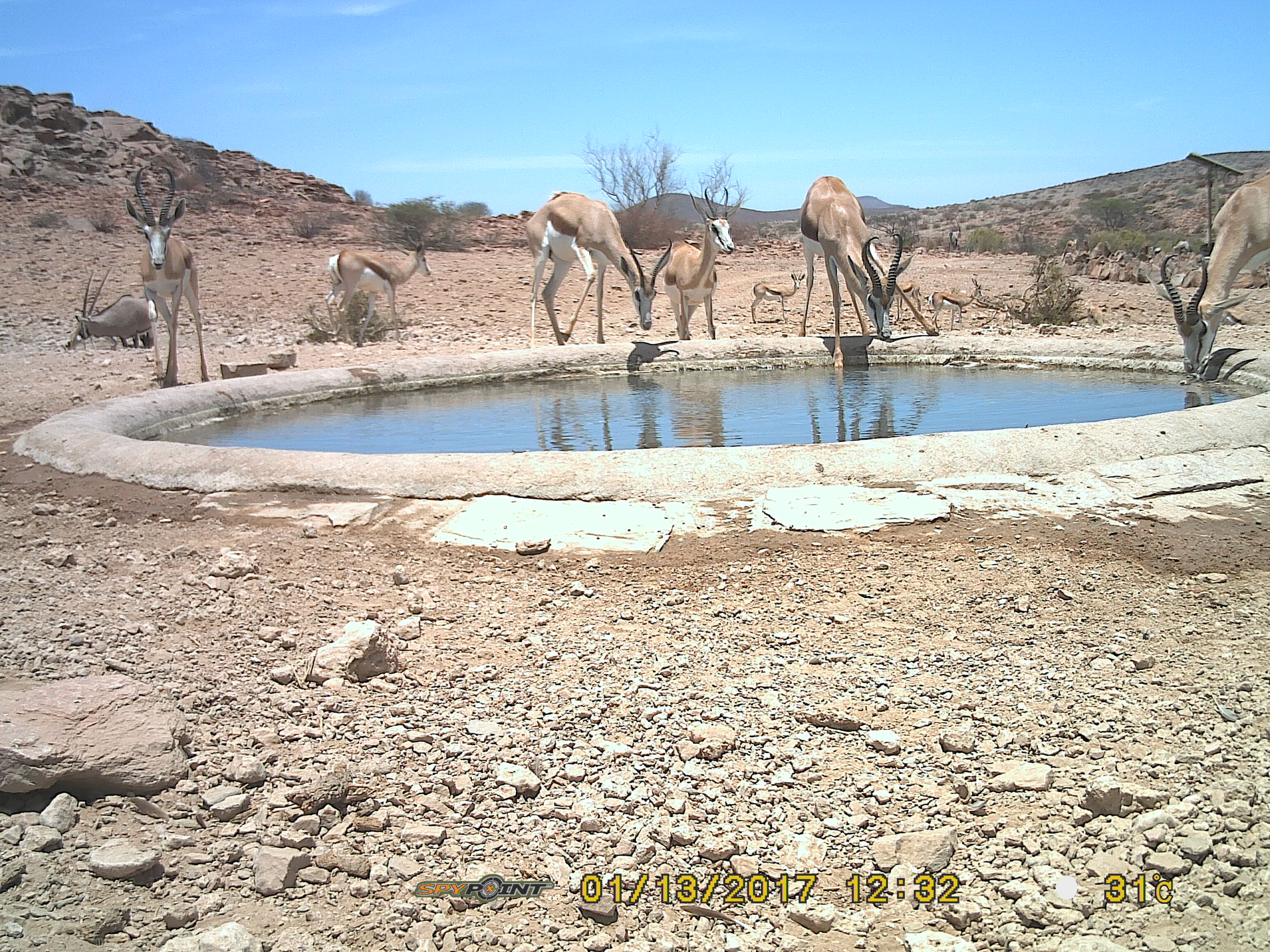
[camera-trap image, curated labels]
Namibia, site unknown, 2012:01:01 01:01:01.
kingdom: Animalia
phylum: Chordata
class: Mammalia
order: Artiodactyla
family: Bovidae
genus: Antidorcas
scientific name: Antidorcas marsupialis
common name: springbok